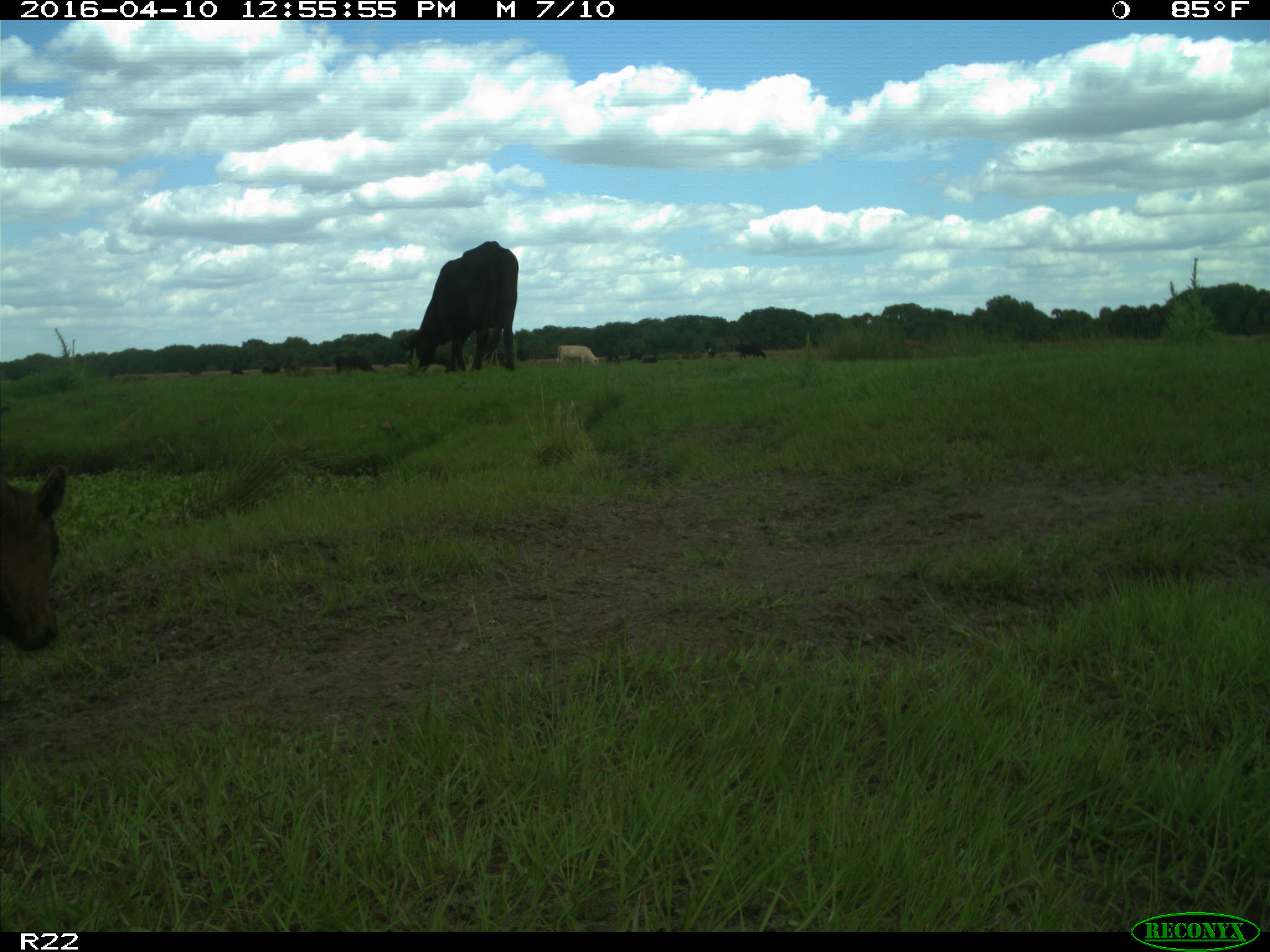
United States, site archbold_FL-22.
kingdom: Animalia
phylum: Chordata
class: Mammalia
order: Artiodactyla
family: Bovidae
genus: Bos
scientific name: Bos taurus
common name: domestic cow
Bos taurus (domestic cow).